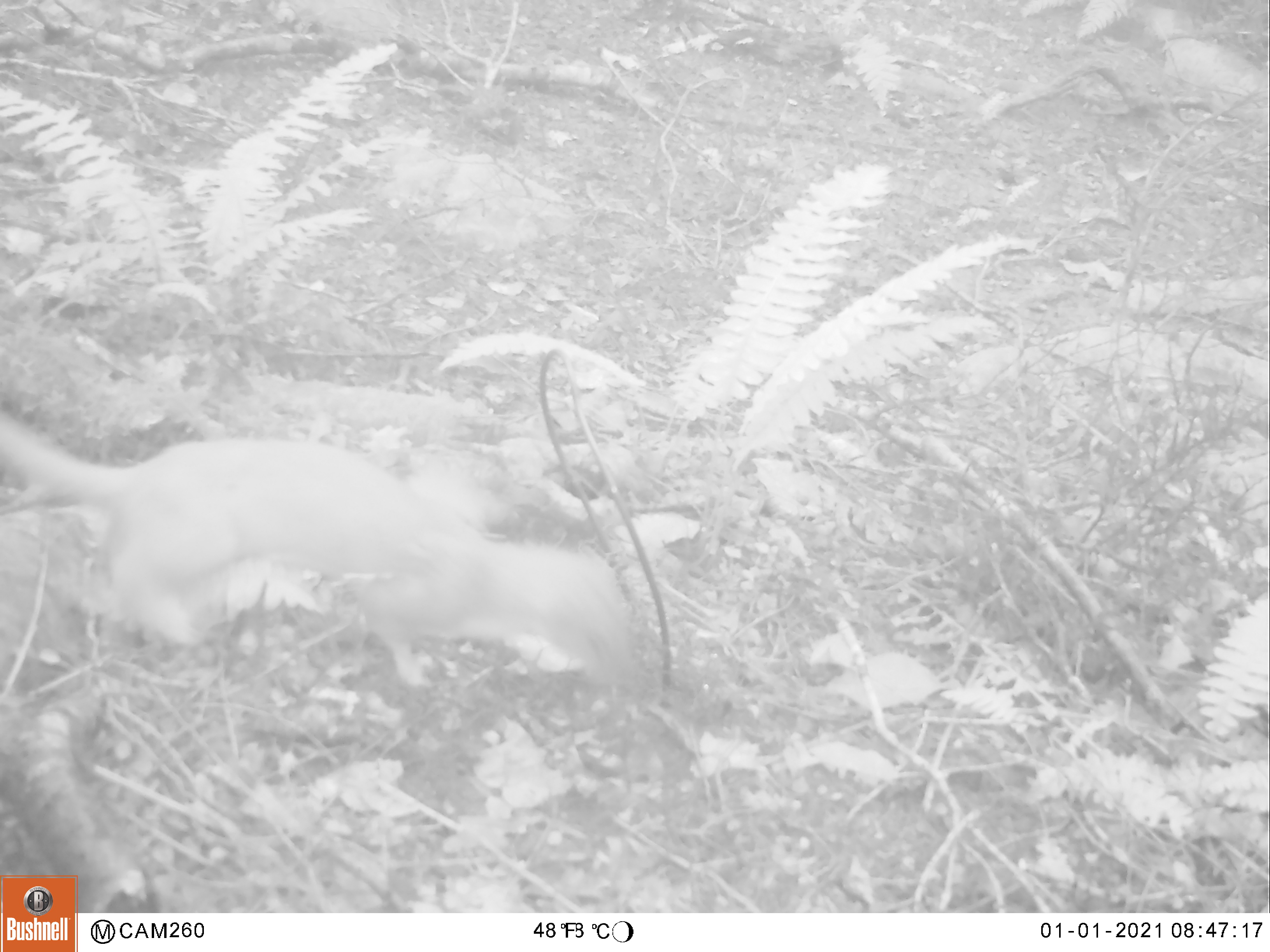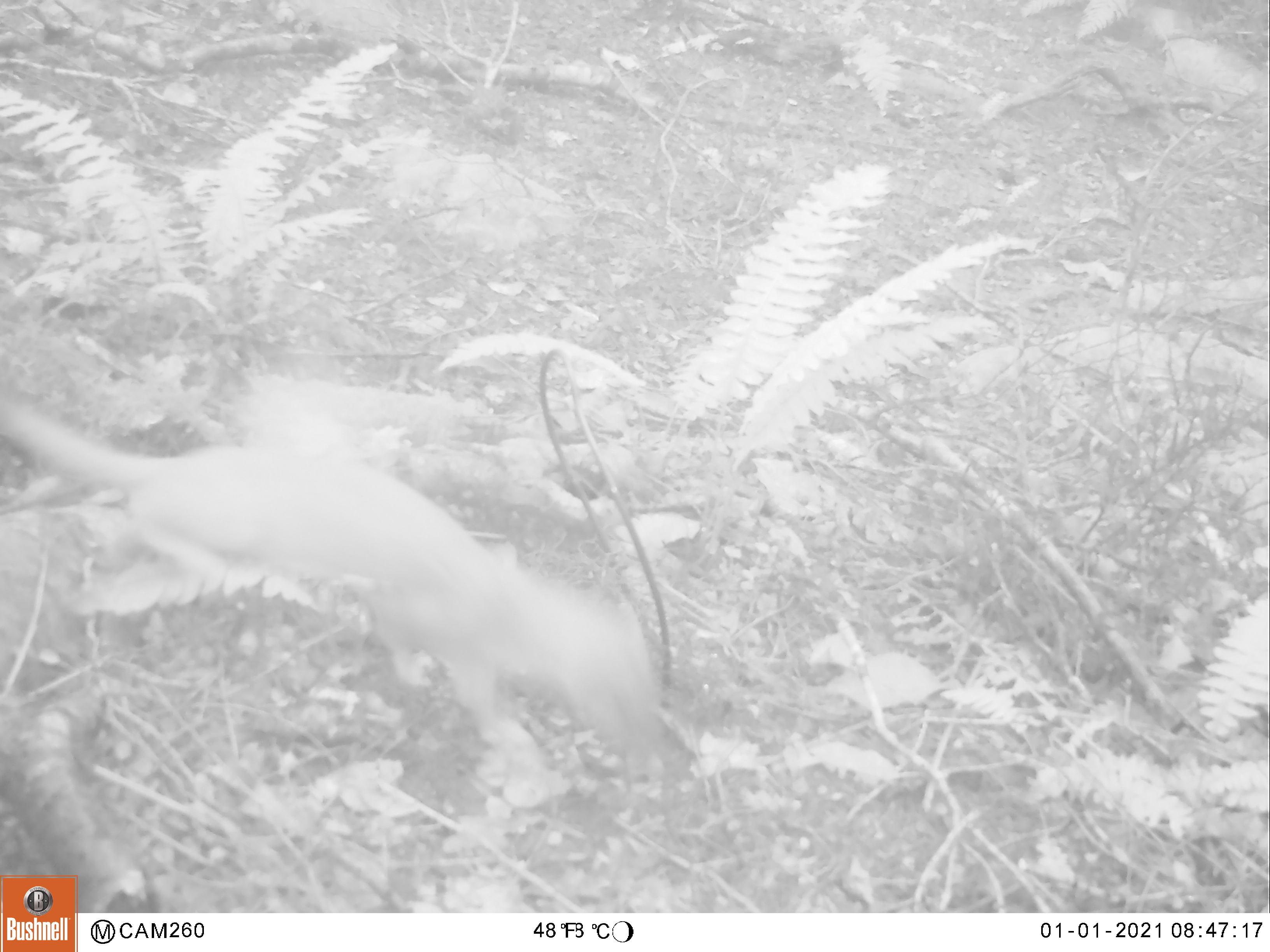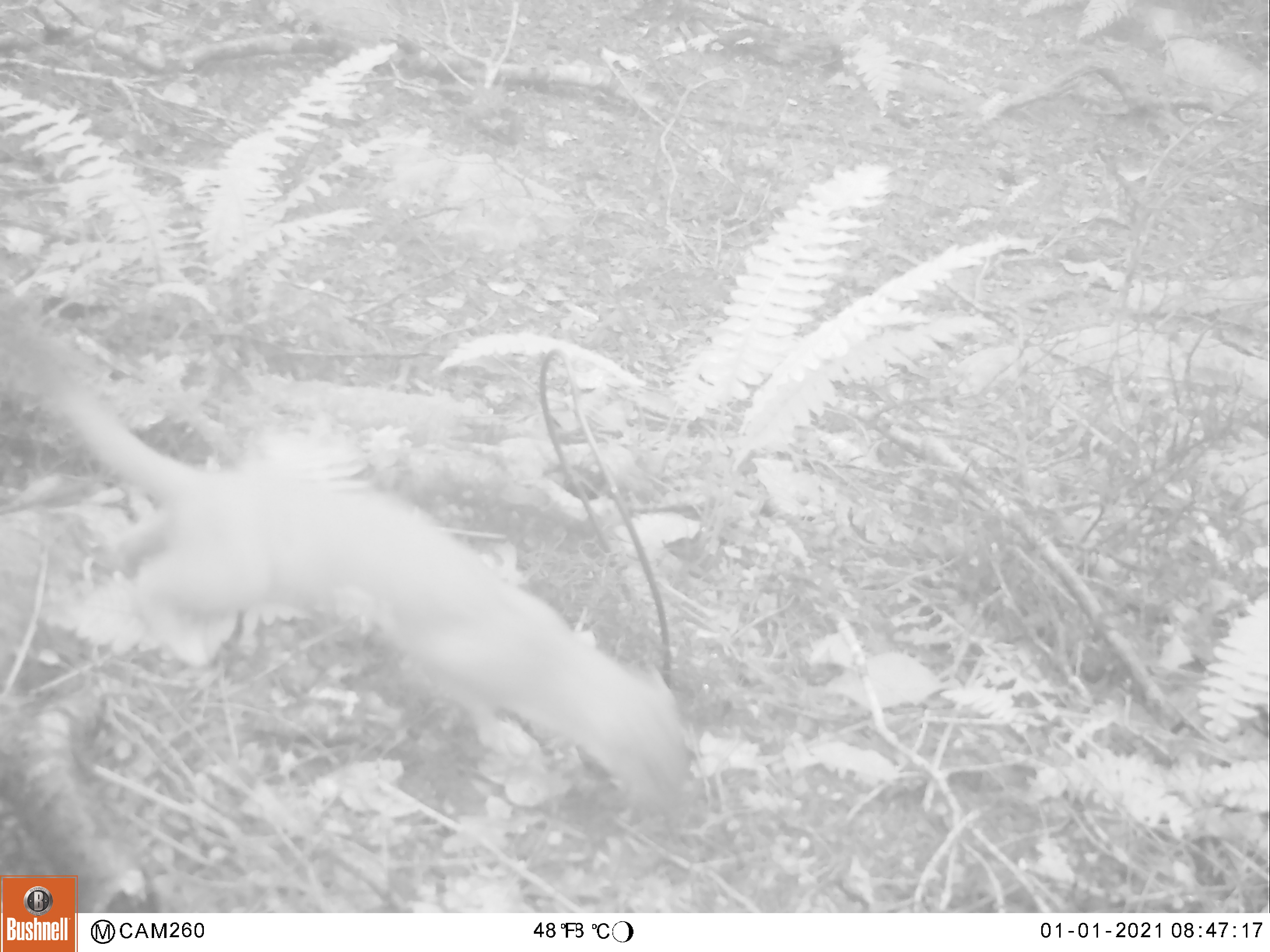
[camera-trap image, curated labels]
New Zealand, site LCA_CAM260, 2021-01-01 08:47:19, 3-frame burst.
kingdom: Animalia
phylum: Chordata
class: Mammalia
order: Carnivora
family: Mustelidae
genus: Mustela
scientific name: Mustela erminea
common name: stoat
Stoat (Mustela erminea).